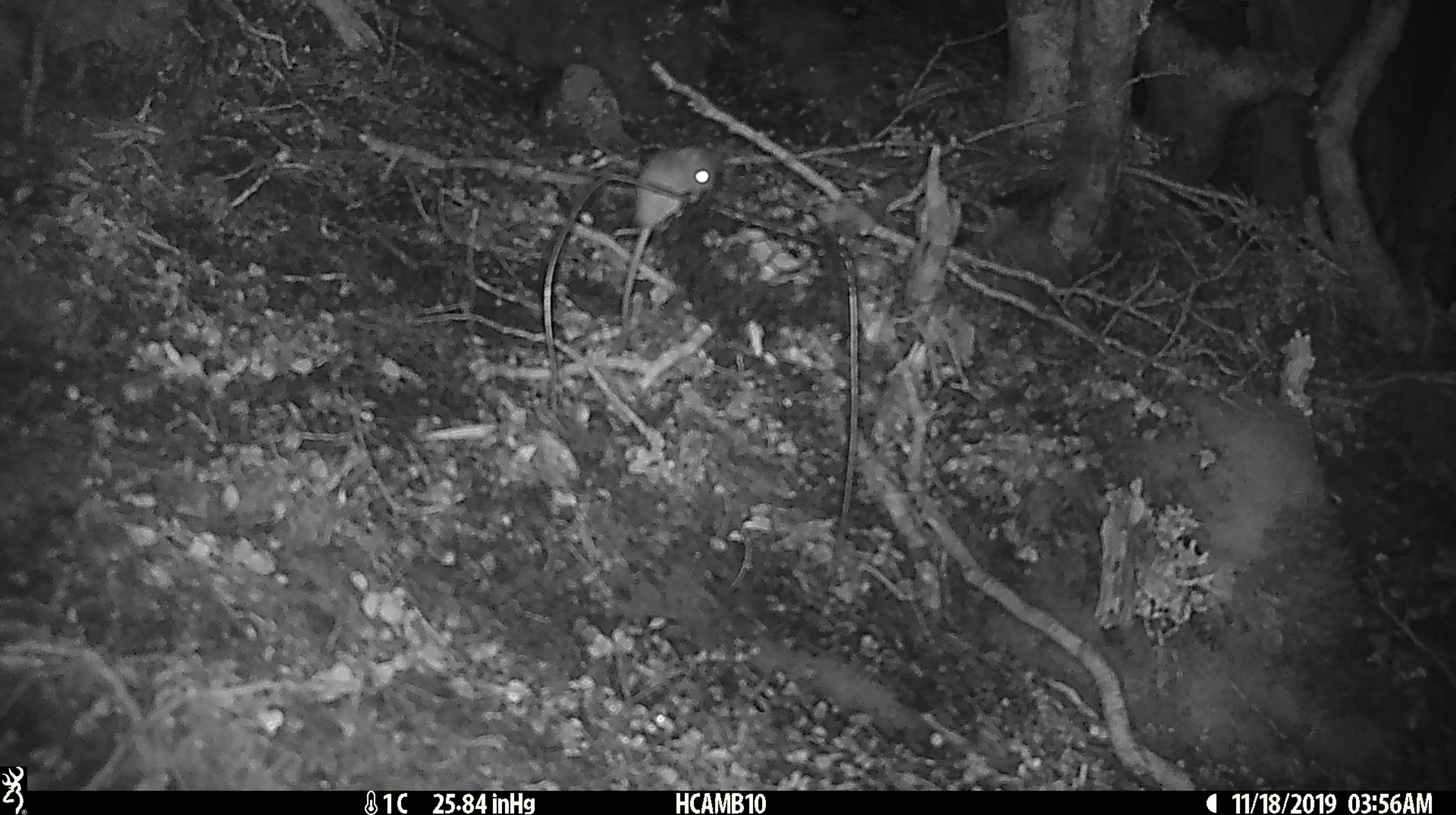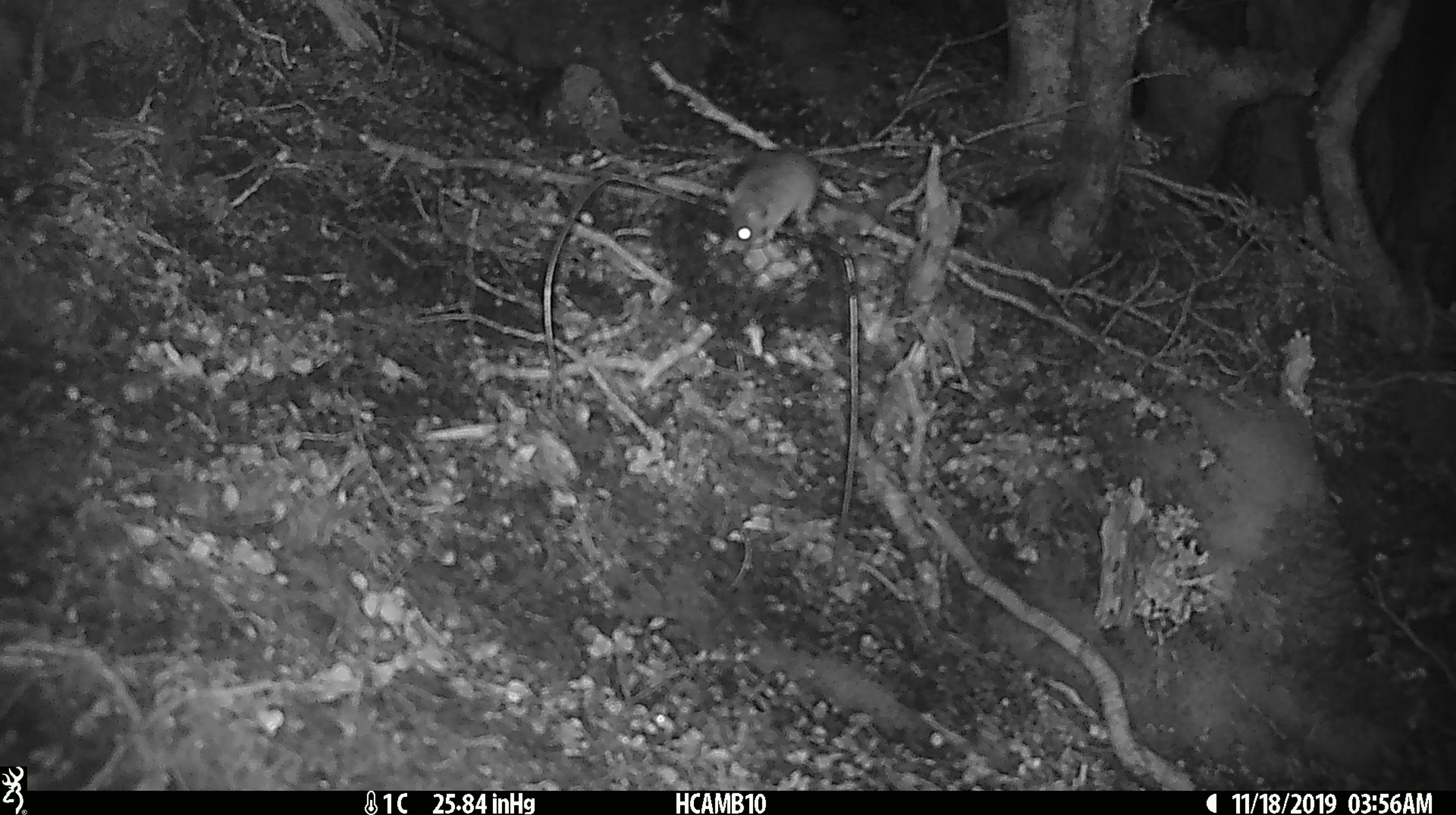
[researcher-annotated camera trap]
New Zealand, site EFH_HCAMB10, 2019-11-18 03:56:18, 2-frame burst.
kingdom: Animalia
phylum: Chordata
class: Mammalia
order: Rodentia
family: Muridae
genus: Mus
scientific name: Mus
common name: mouse